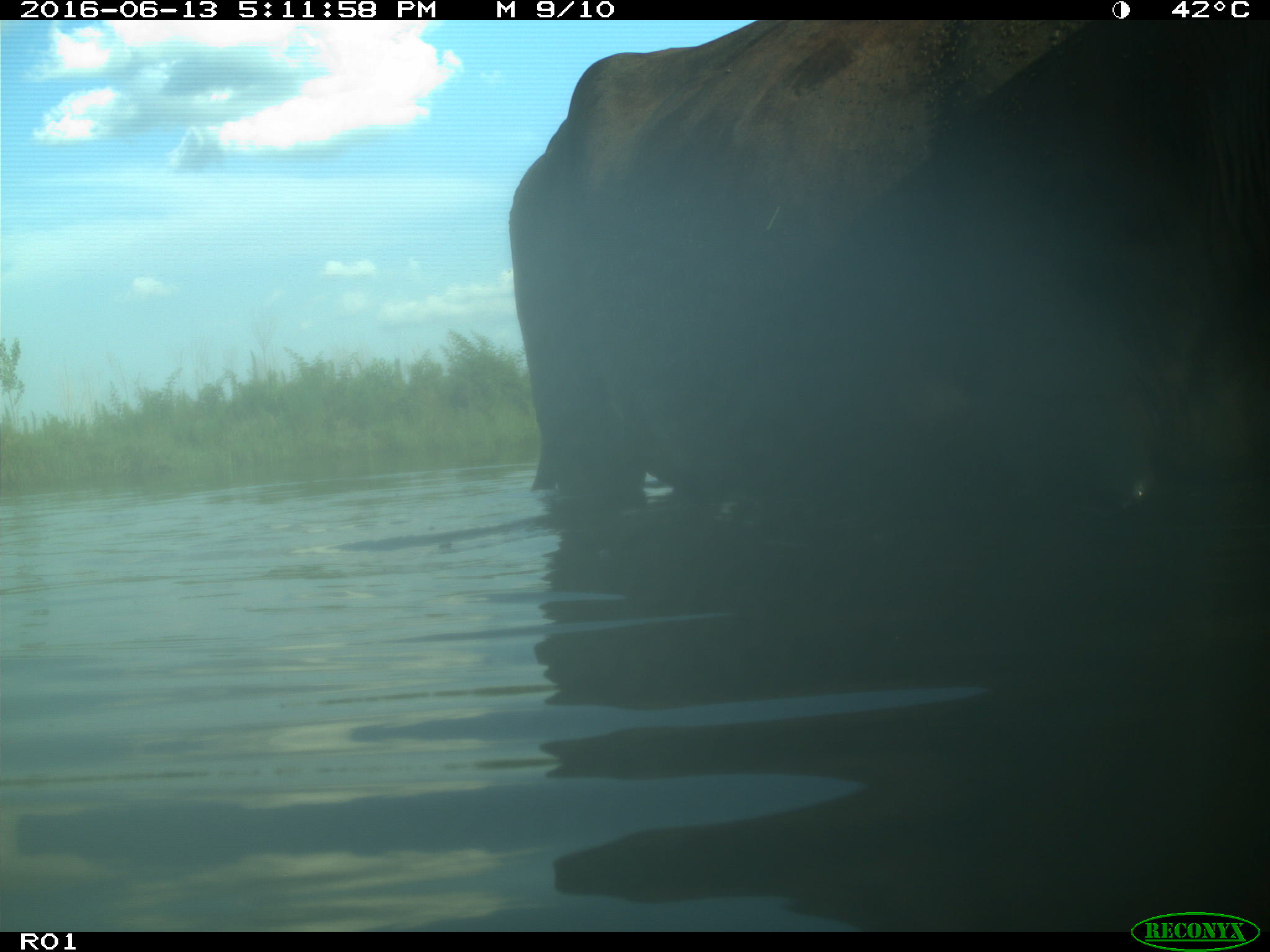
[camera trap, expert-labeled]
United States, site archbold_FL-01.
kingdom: Animalia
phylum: Chordata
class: Mammalia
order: Artiodactyla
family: Bovidae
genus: Bos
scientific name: Bos taurus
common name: domestic cow